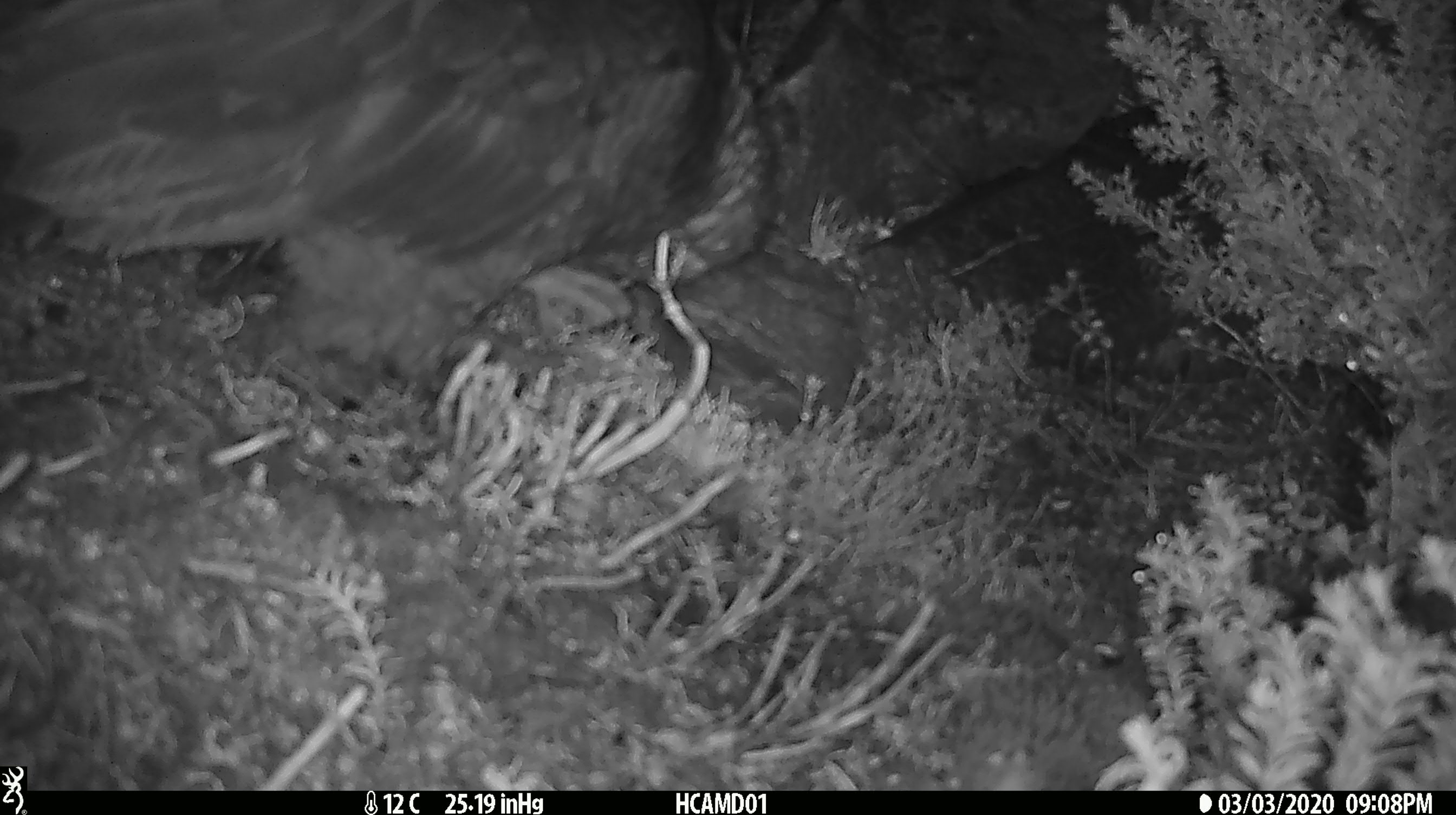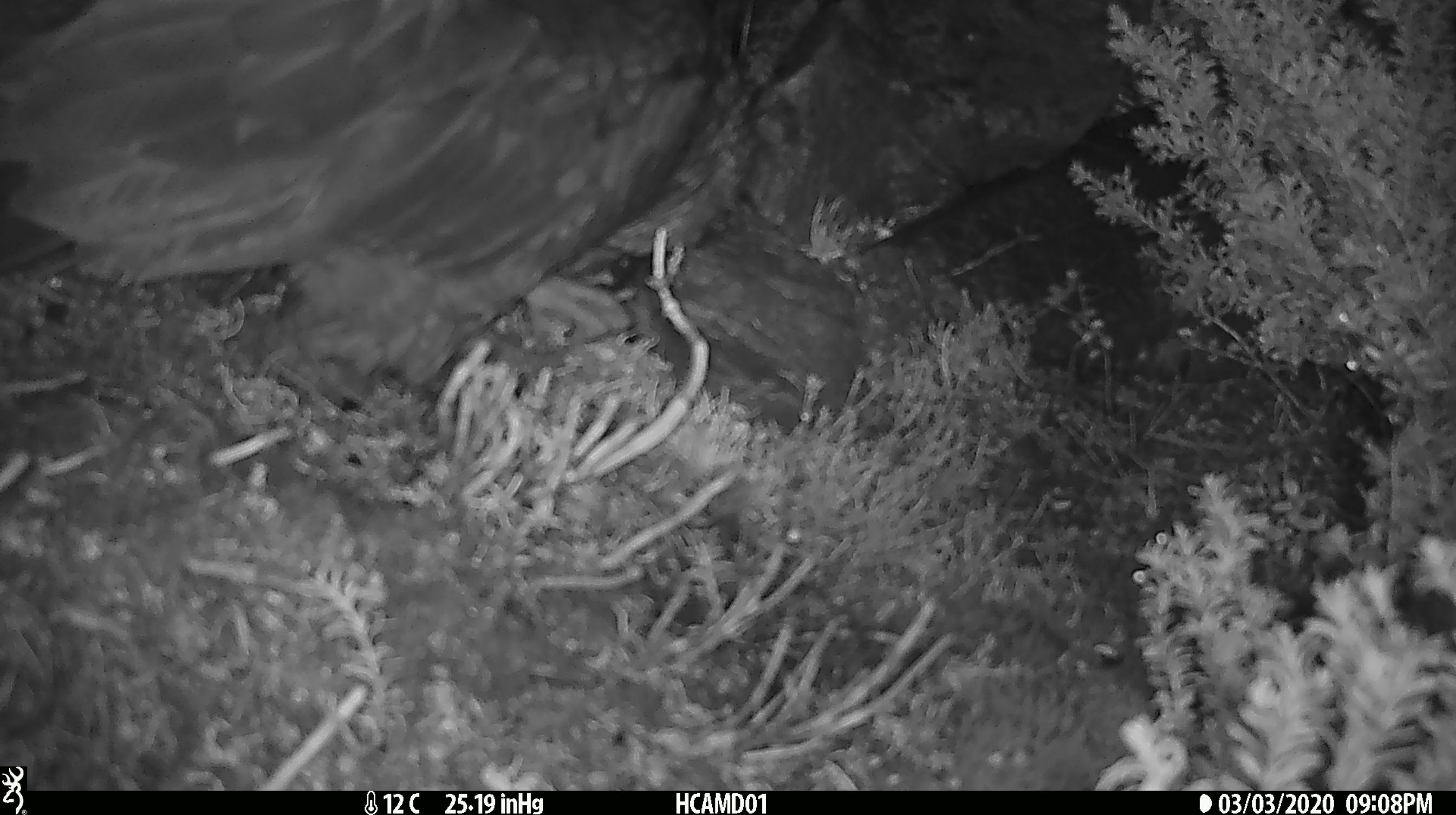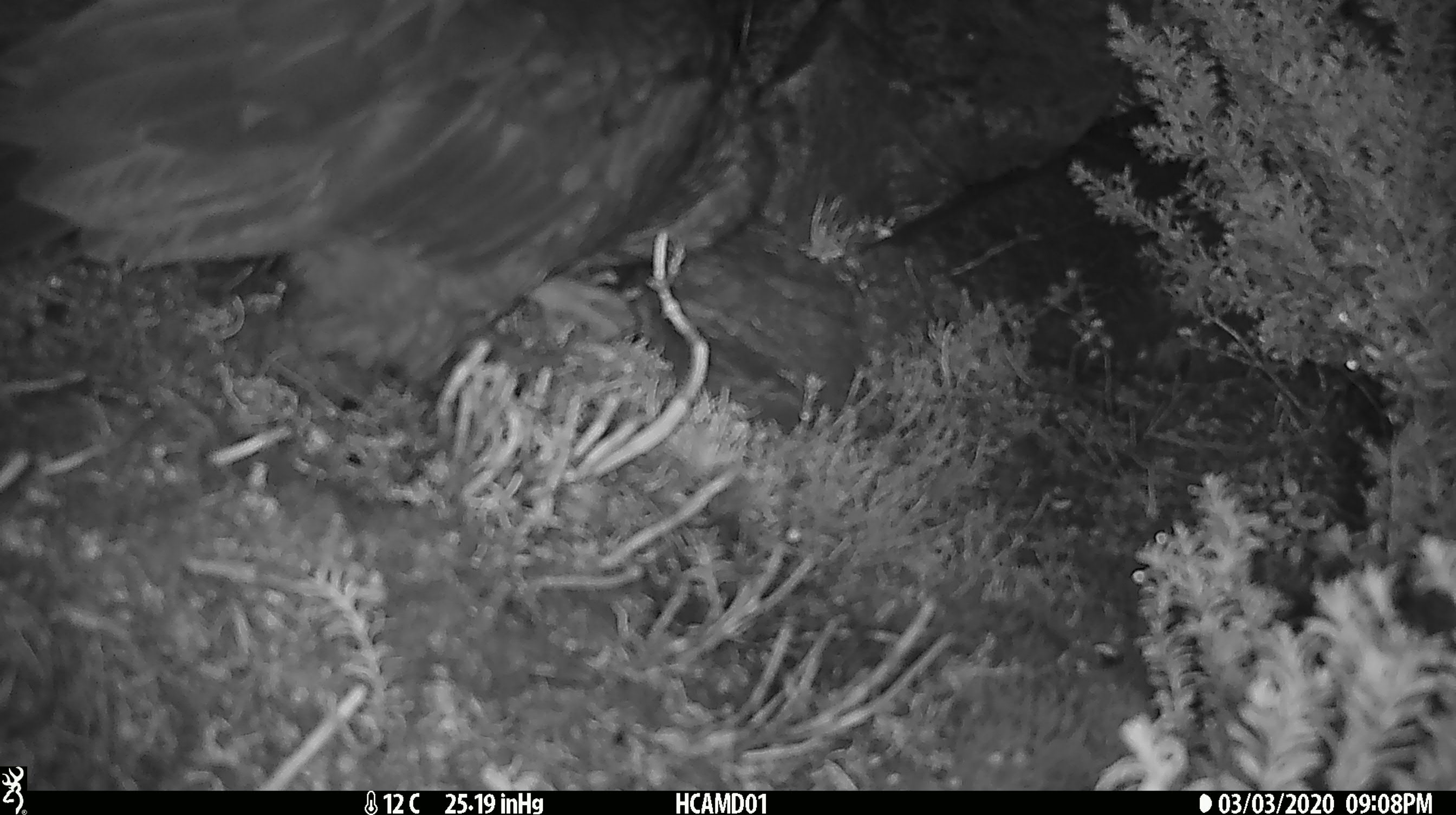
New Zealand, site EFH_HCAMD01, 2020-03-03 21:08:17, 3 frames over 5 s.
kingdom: Animalia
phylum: Chordata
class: Aves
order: Psittaciformes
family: Strigopidae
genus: Nestor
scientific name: Nestor notabilis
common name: kea